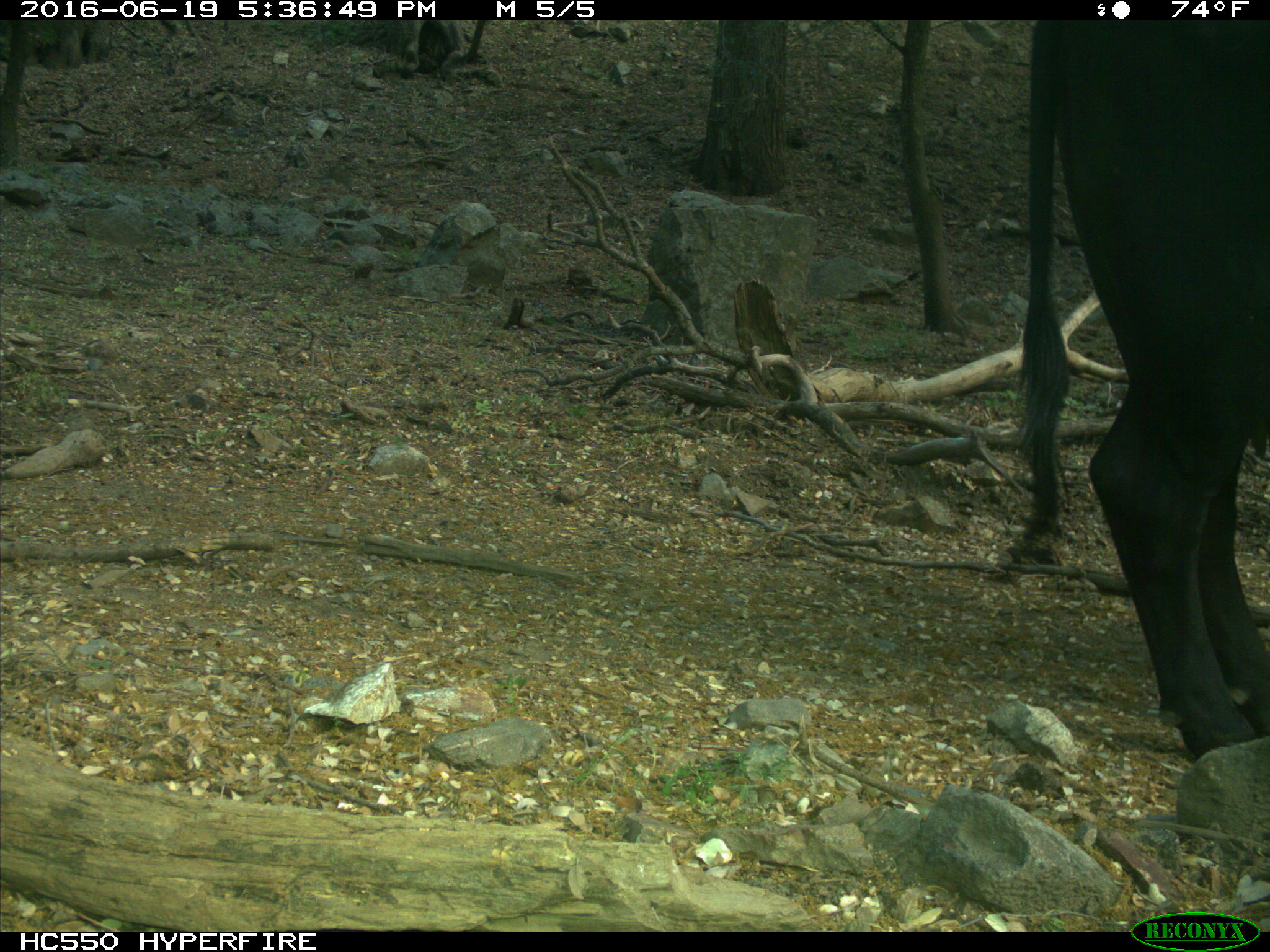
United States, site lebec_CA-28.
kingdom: Animalia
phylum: Chordata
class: Mammalia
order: Artiodactyla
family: Bovidae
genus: Bos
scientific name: Bos taurus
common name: domestic cow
Bos taurus (domestic cow).